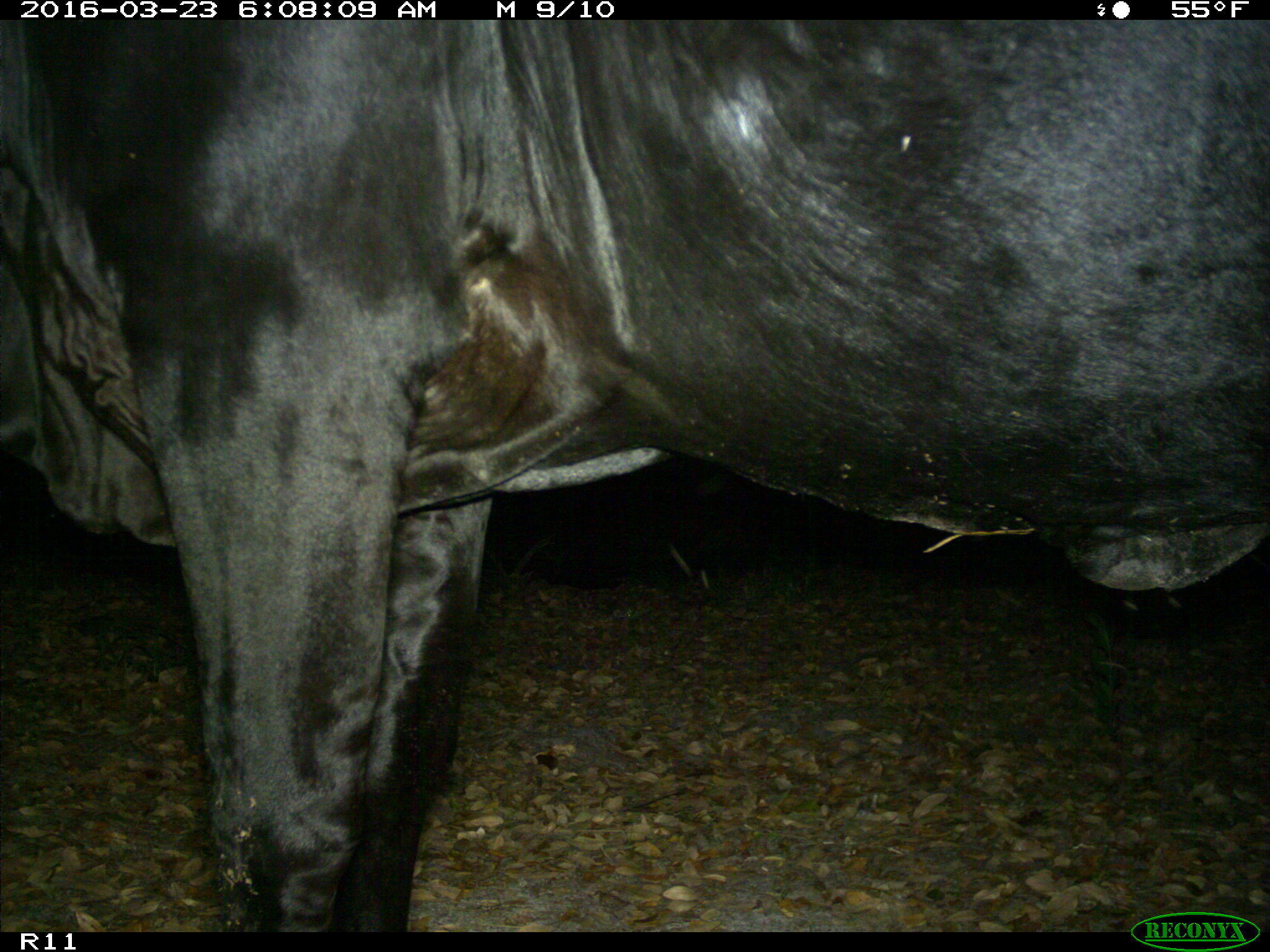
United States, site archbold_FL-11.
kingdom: Animalia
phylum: Chordata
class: Mammalia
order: Artiodactyla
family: Bovidae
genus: Bos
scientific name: Bos taurus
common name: domestic cow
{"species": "Bos taurus (domestic cow)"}